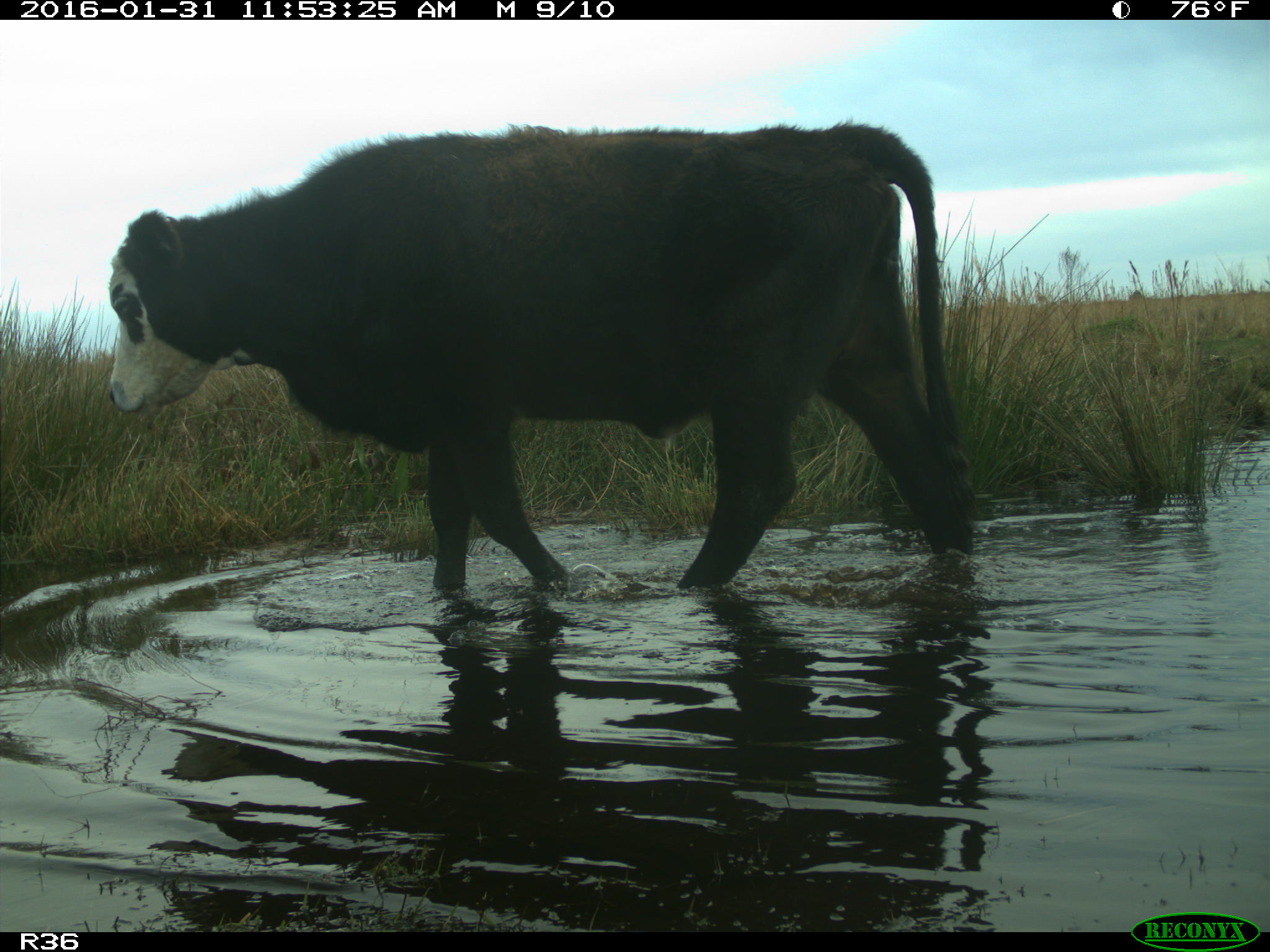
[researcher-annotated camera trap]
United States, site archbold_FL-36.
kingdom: Animalia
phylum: Chordata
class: Mammalia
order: Artiodactyla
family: Bovidae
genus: Bos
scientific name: Bos taurus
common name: domestic cow